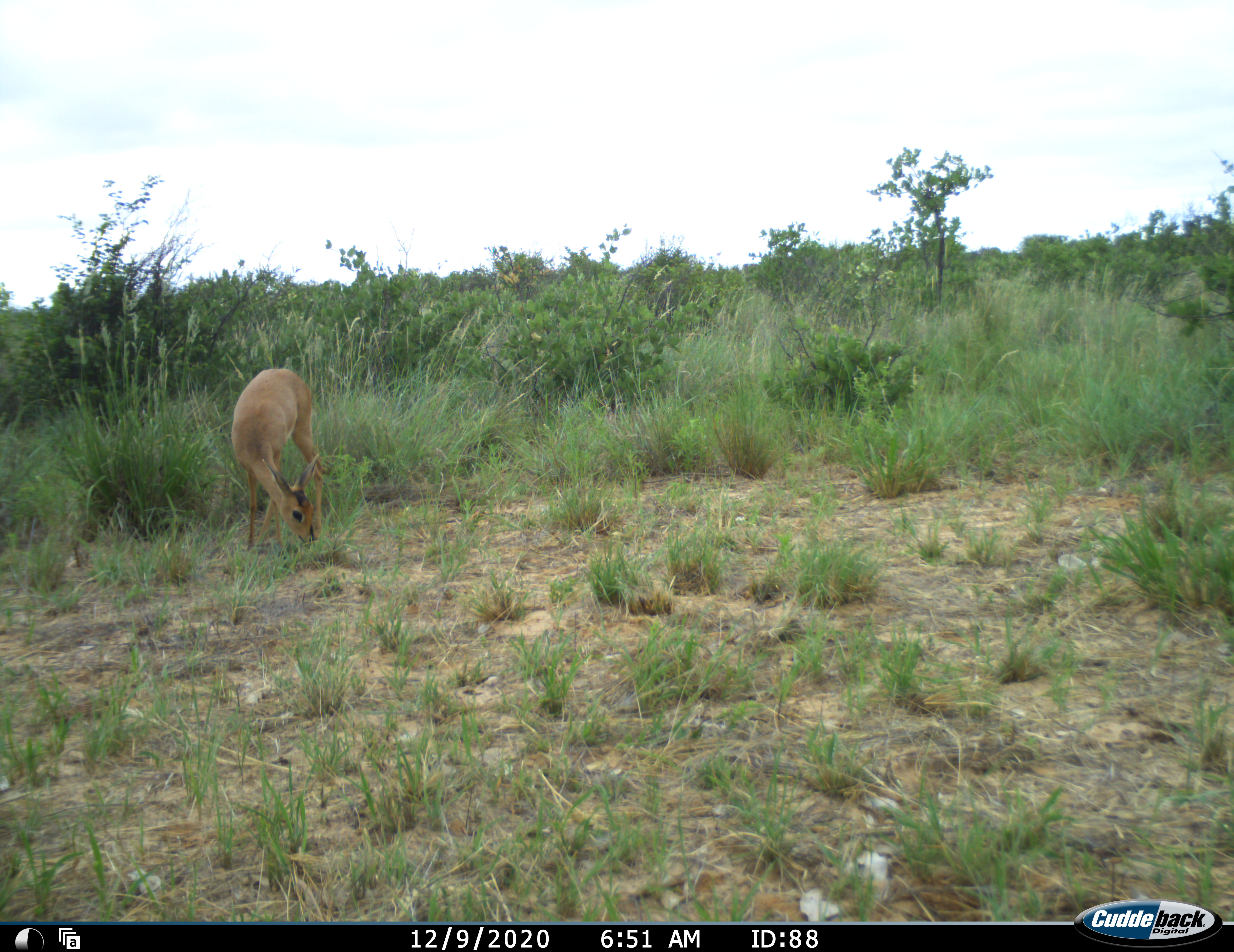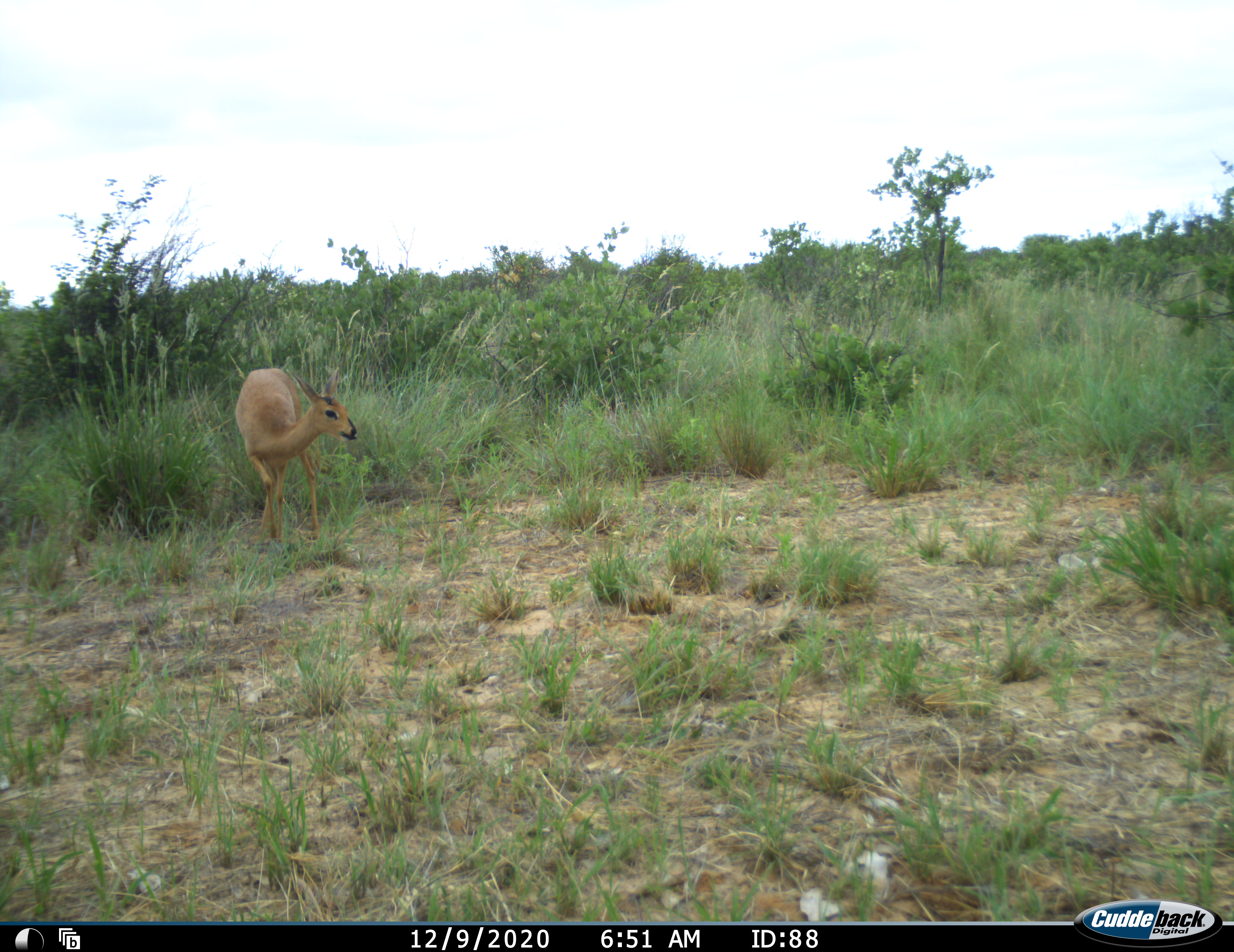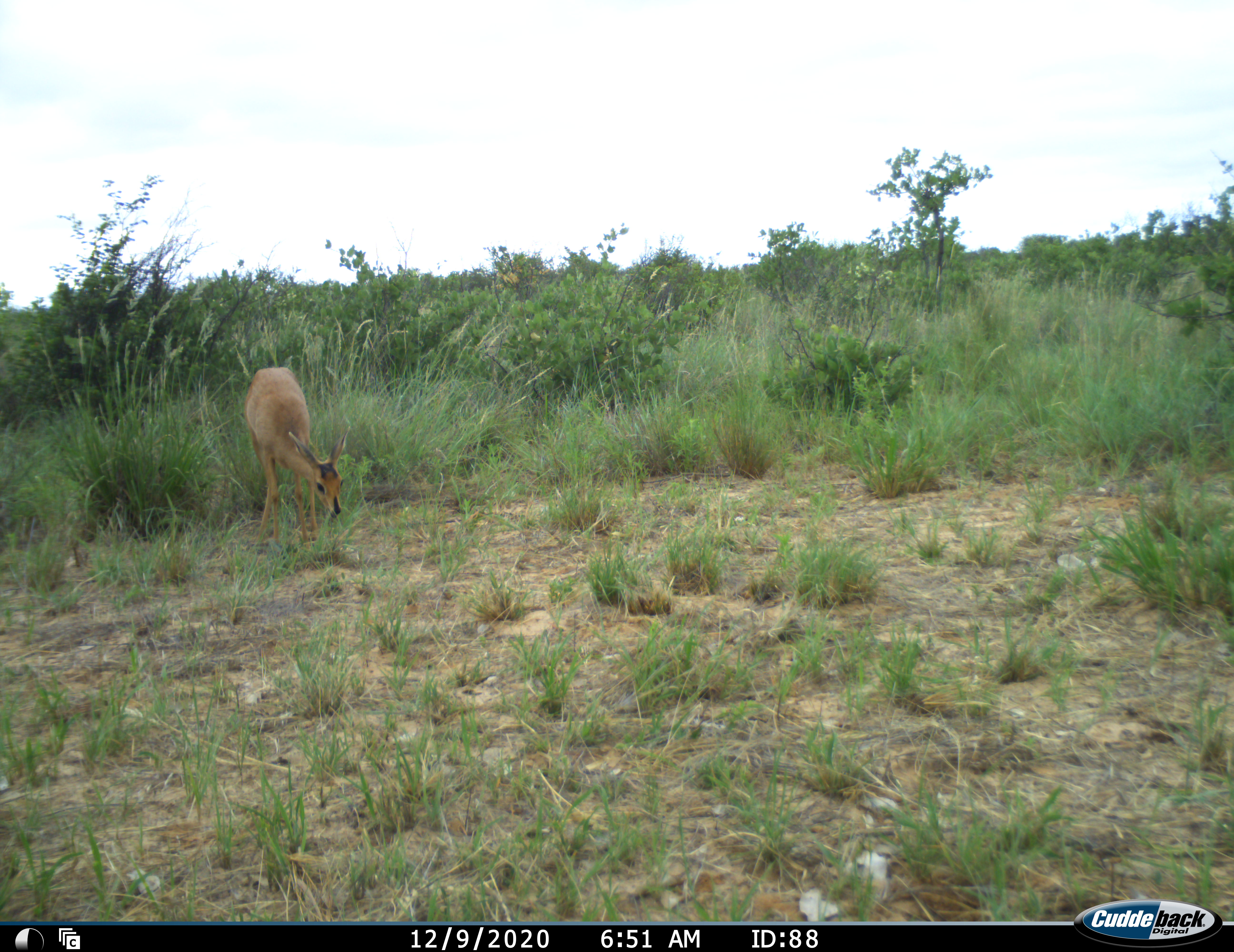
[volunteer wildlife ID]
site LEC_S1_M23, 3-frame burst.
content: unidentified animal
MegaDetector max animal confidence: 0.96